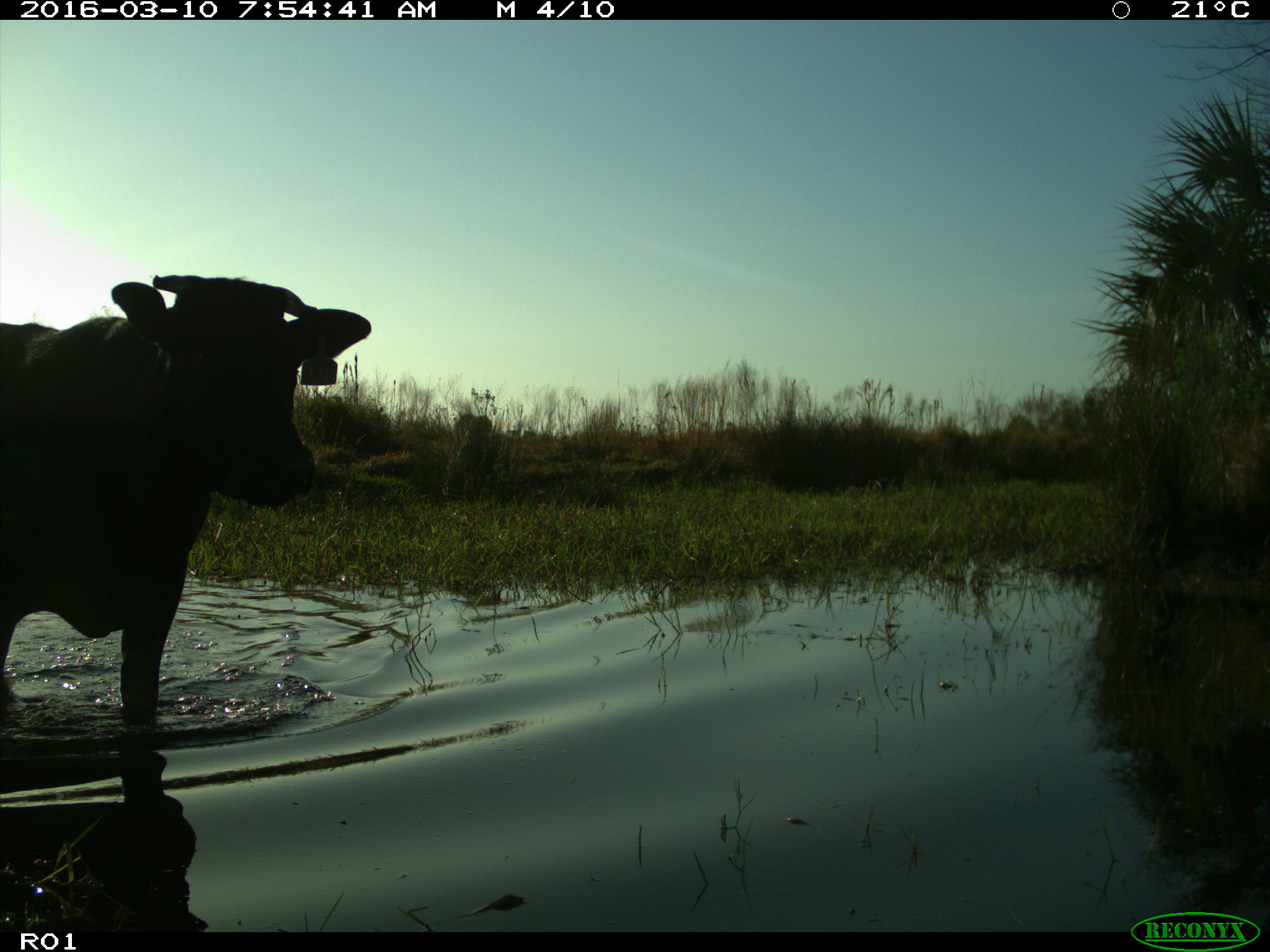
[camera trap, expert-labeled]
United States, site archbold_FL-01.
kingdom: Animalia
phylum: Chordata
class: Mammalia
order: Artiodactyla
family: Bovidae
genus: Bos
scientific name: Bos taurus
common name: domestic cow